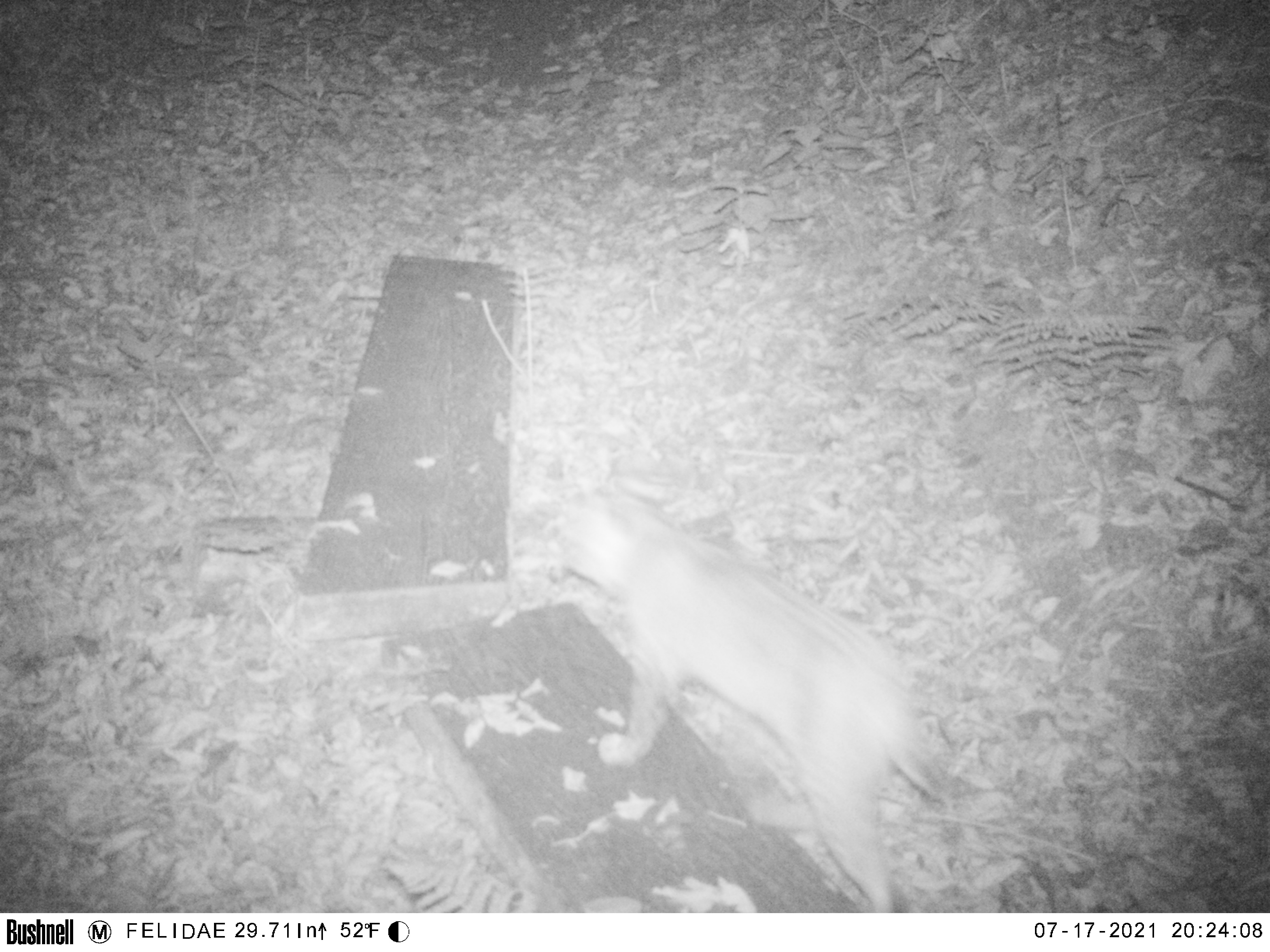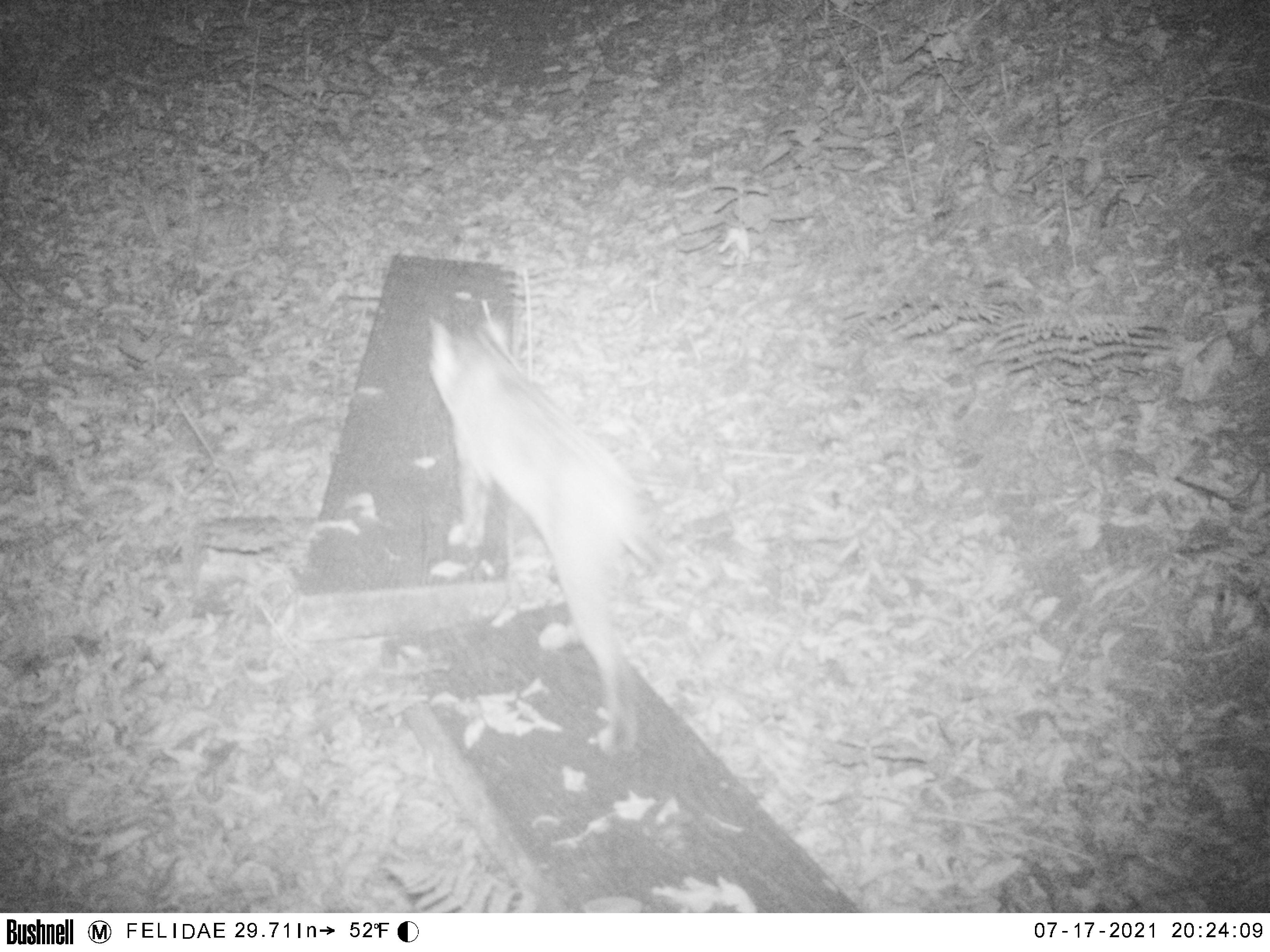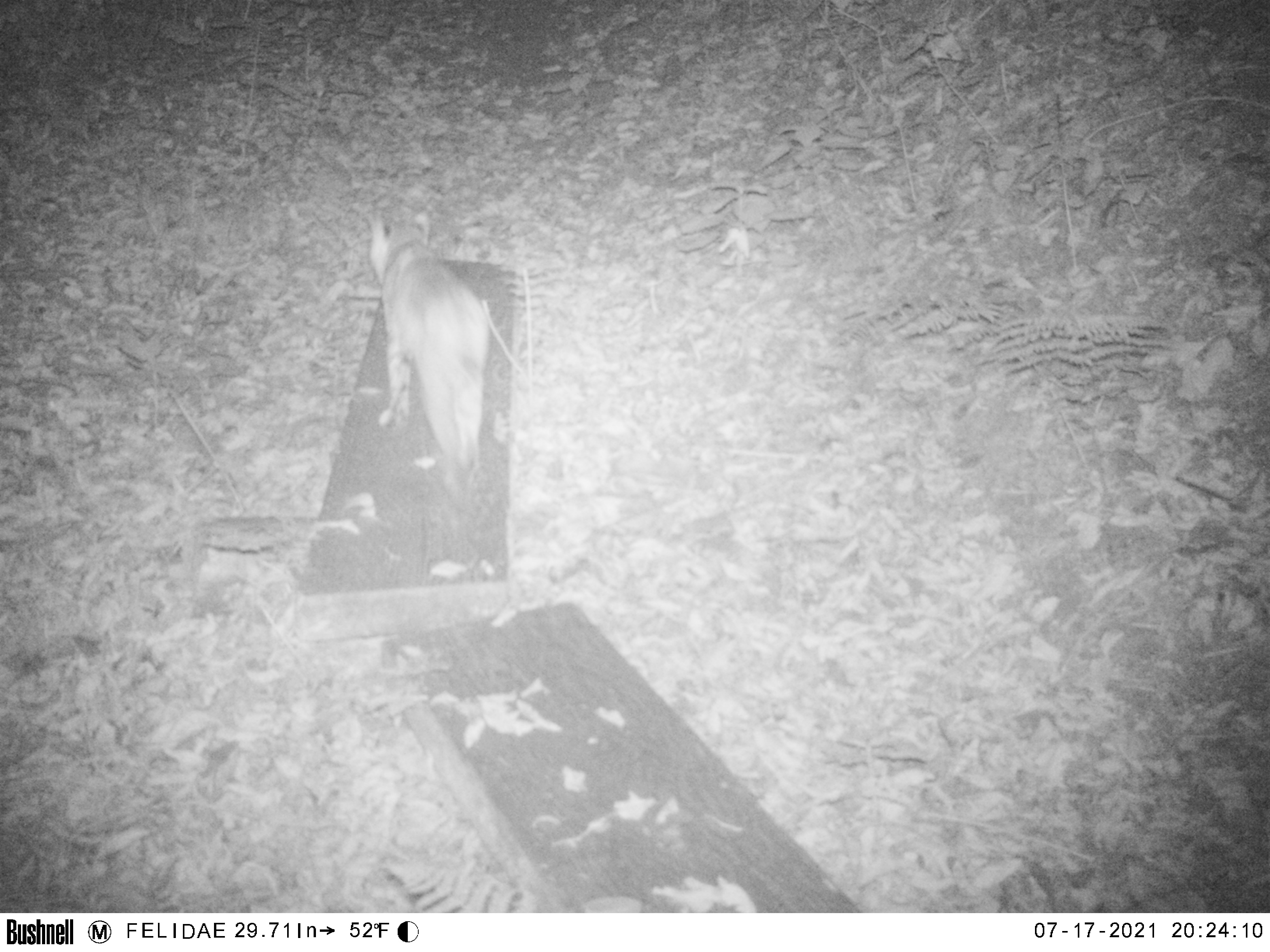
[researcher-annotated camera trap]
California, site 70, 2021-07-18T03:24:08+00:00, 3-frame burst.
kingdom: Animalia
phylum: Chordata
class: Mammalia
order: Carnivora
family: Felidae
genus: Lynx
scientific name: Lynx rufus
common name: bobcat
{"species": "bobcat (Lynx rufus)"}